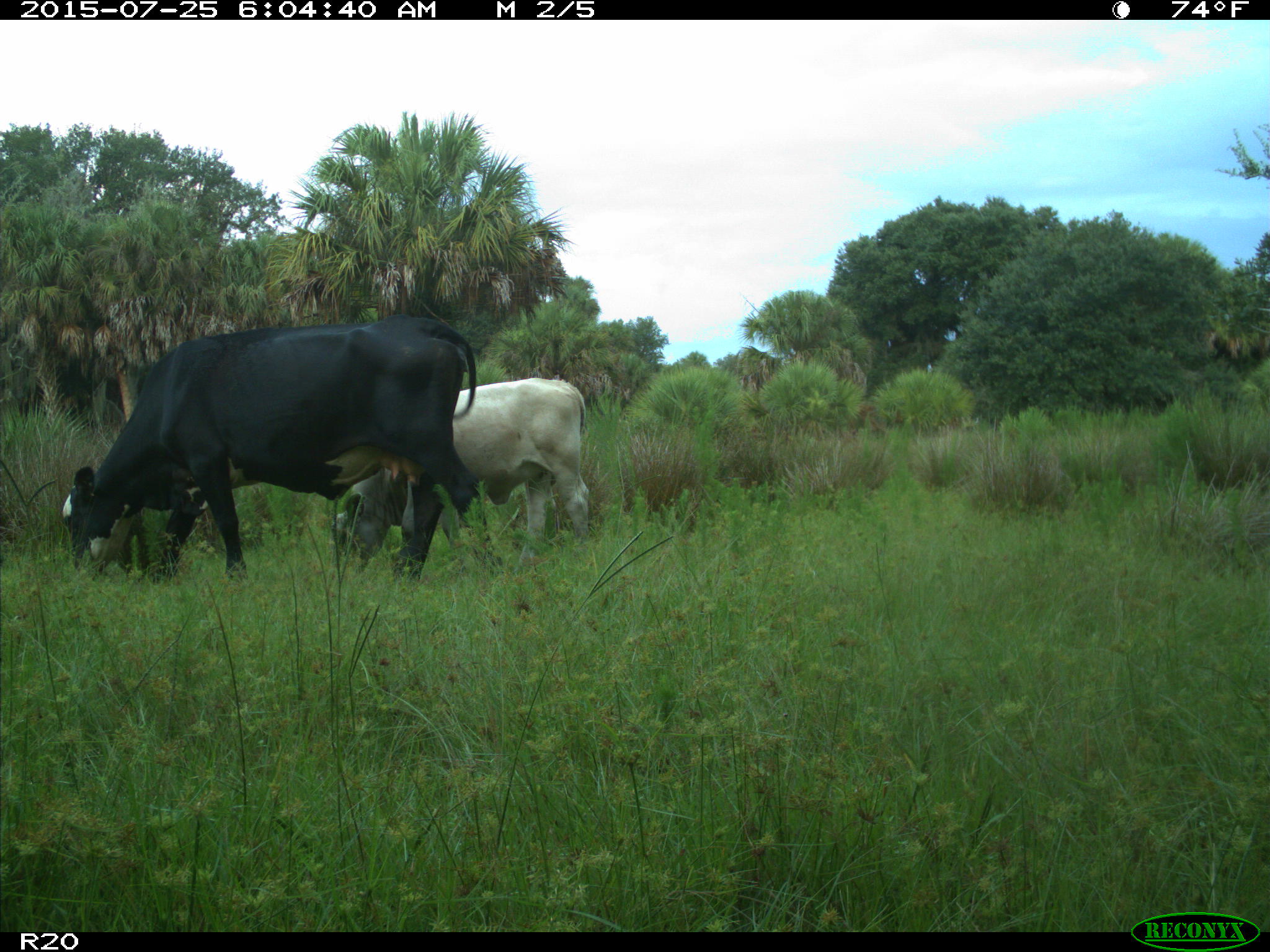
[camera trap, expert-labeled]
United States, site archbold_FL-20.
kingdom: Animalia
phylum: Chordata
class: Mammalia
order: Artiodactyla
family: Bovidae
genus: Bos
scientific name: Bos taurus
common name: domestic cow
Bos taurus (domestic cow).